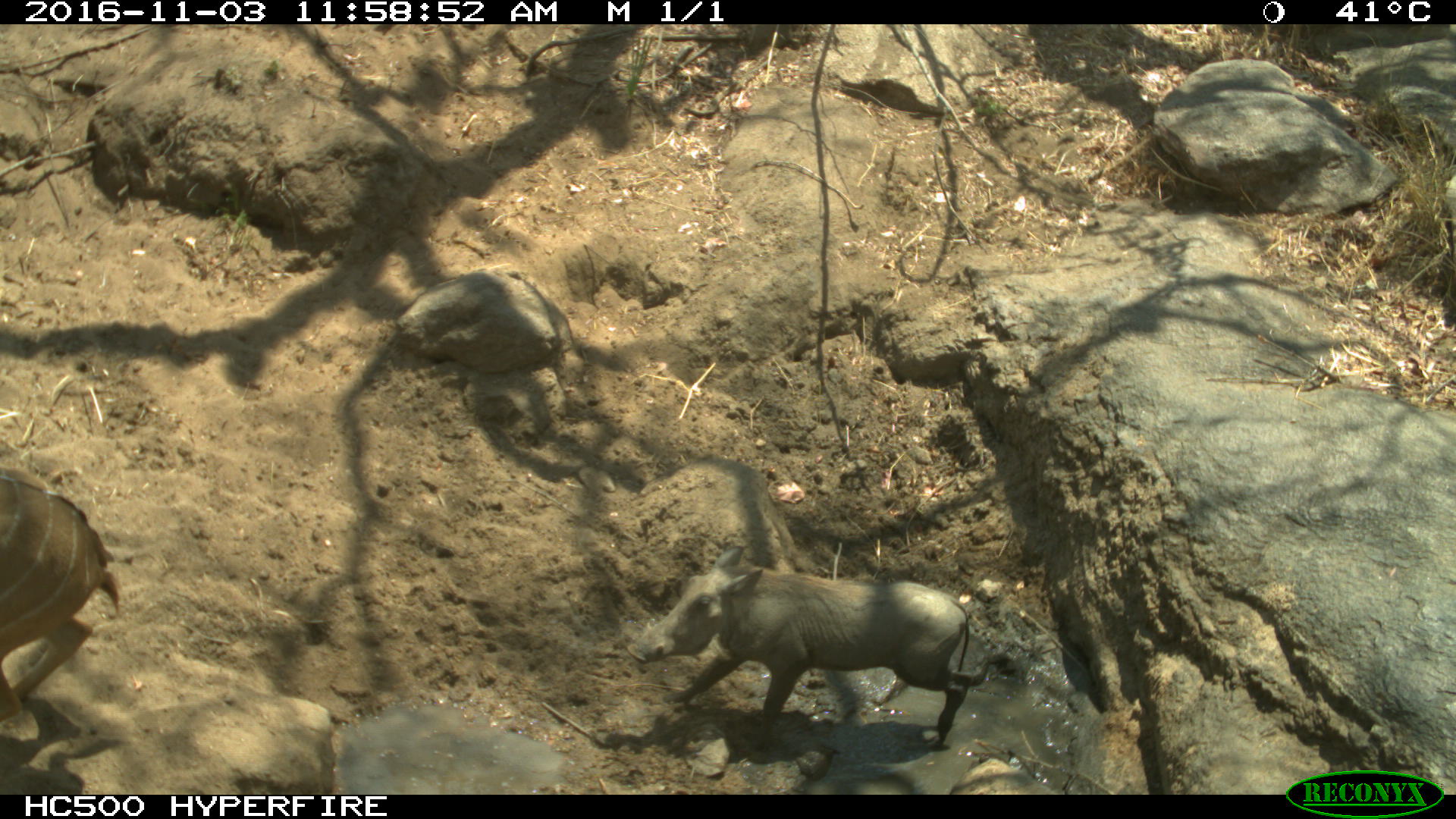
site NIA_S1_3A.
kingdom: Animalia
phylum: Chordata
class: Mammalia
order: Artiodactyla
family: Bovidae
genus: Tragelaphus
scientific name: Tragelaphus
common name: kudu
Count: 1.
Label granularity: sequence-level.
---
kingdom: Animalia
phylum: Chordata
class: Mammalia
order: Artiodactyla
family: Suidae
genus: Phacochoerus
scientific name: Phacochoerus africanus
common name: warthog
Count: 1.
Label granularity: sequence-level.